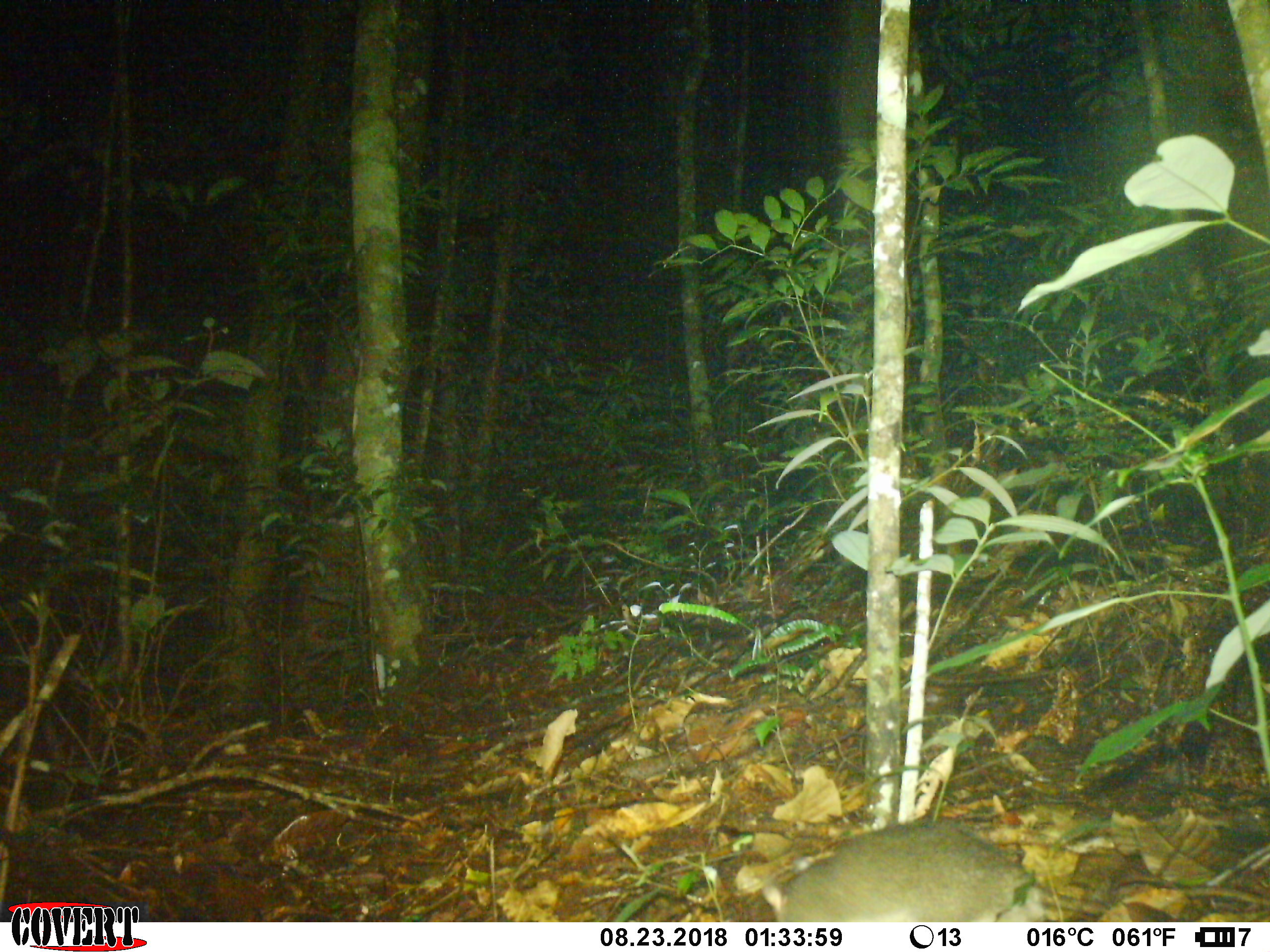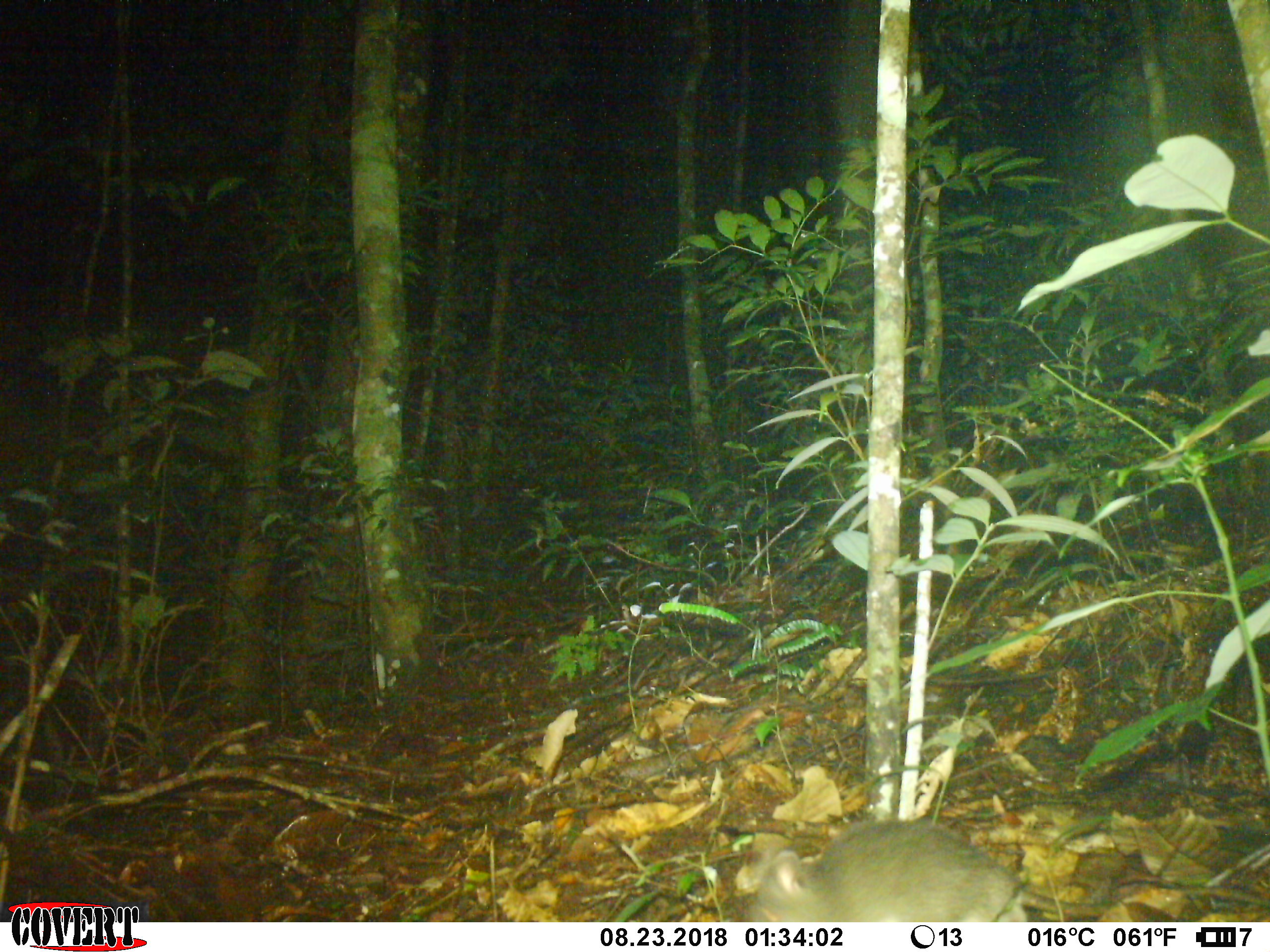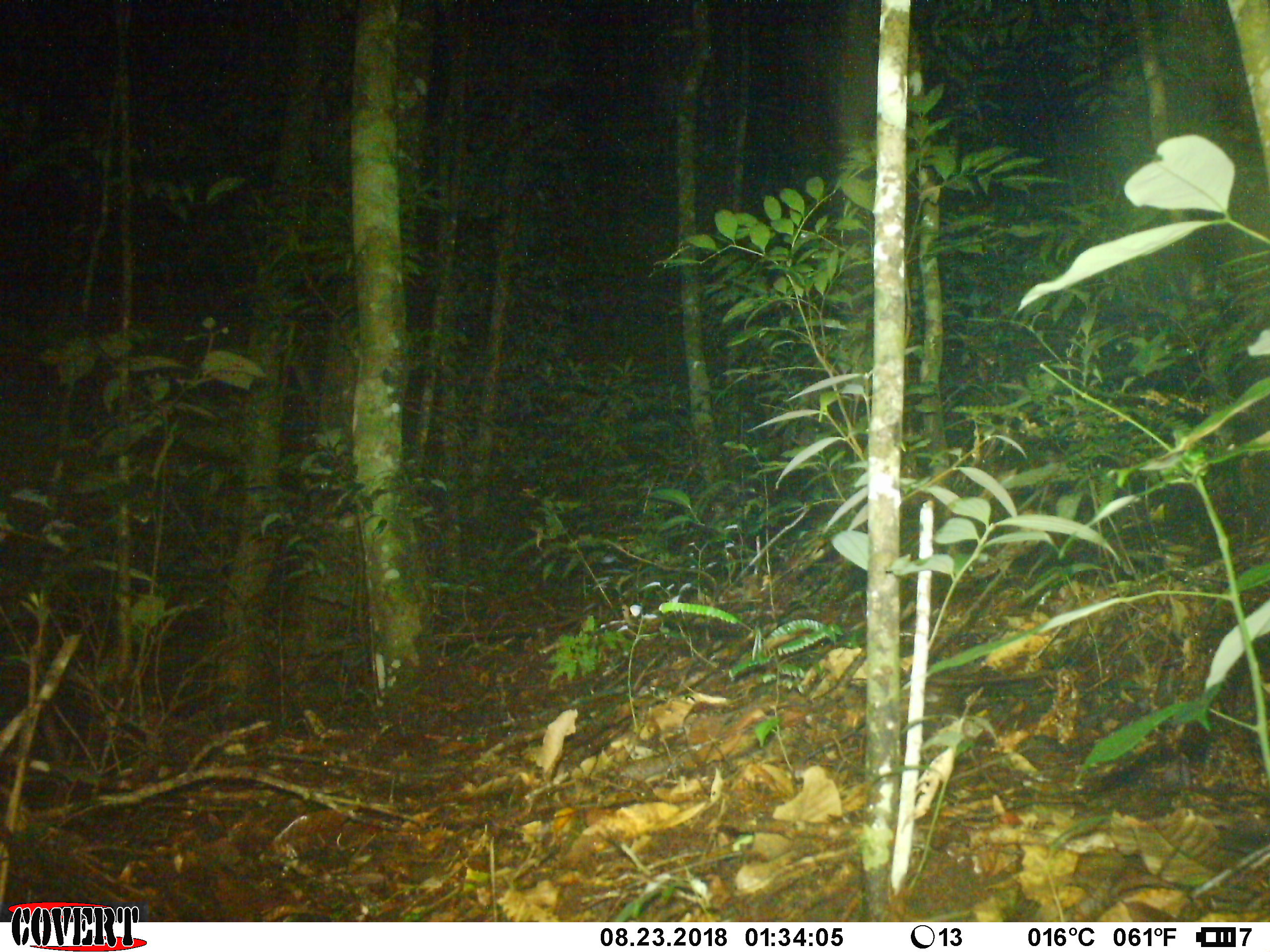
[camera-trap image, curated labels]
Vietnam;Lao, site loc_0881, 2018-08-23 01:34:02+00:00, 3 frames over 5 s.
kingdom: Animalia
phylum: Chordata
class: Mammalia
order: Rodentia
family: Muridae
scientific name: Muridae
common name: old-world mice and rats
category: unidentified murid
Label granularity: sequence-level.